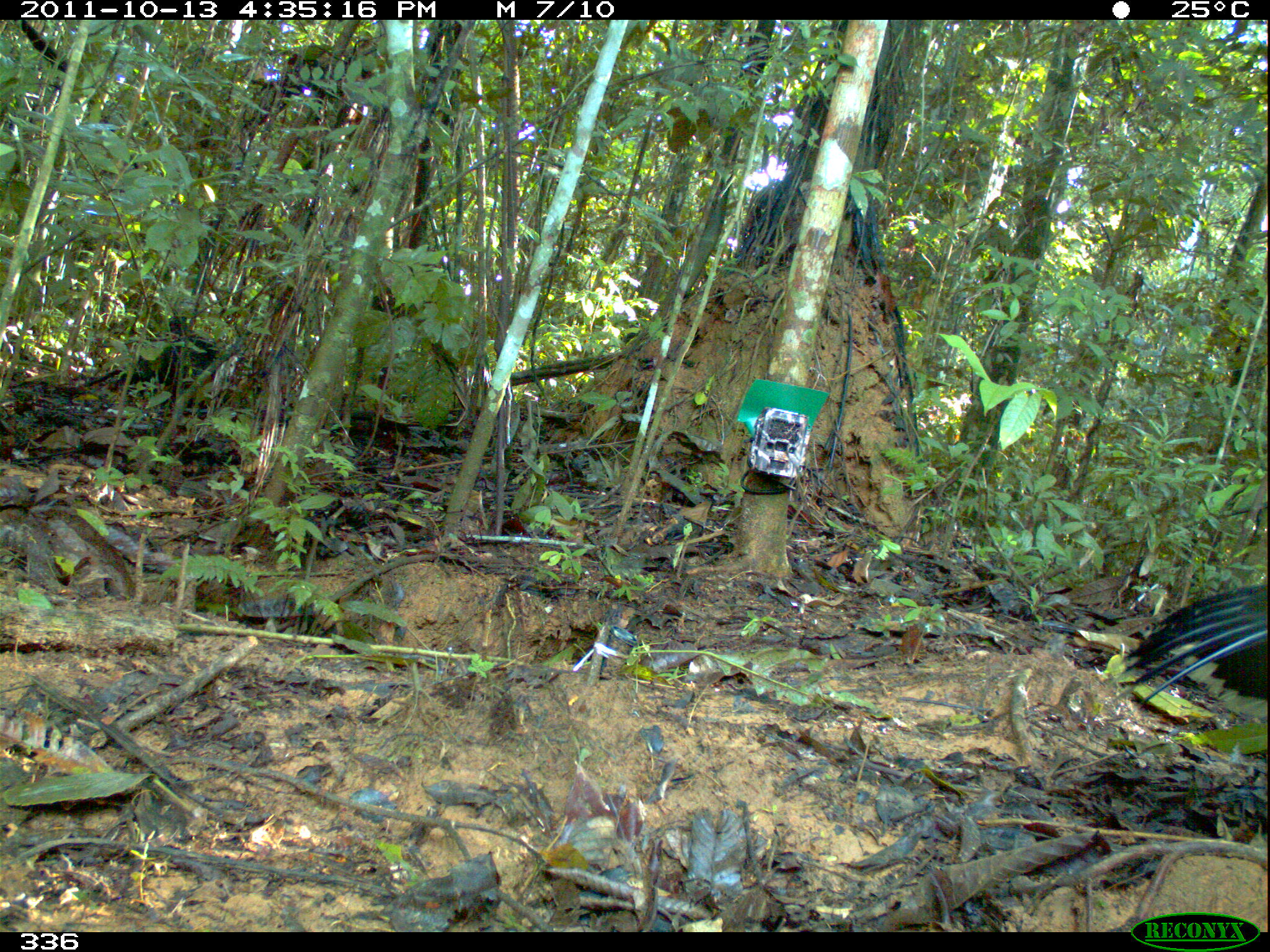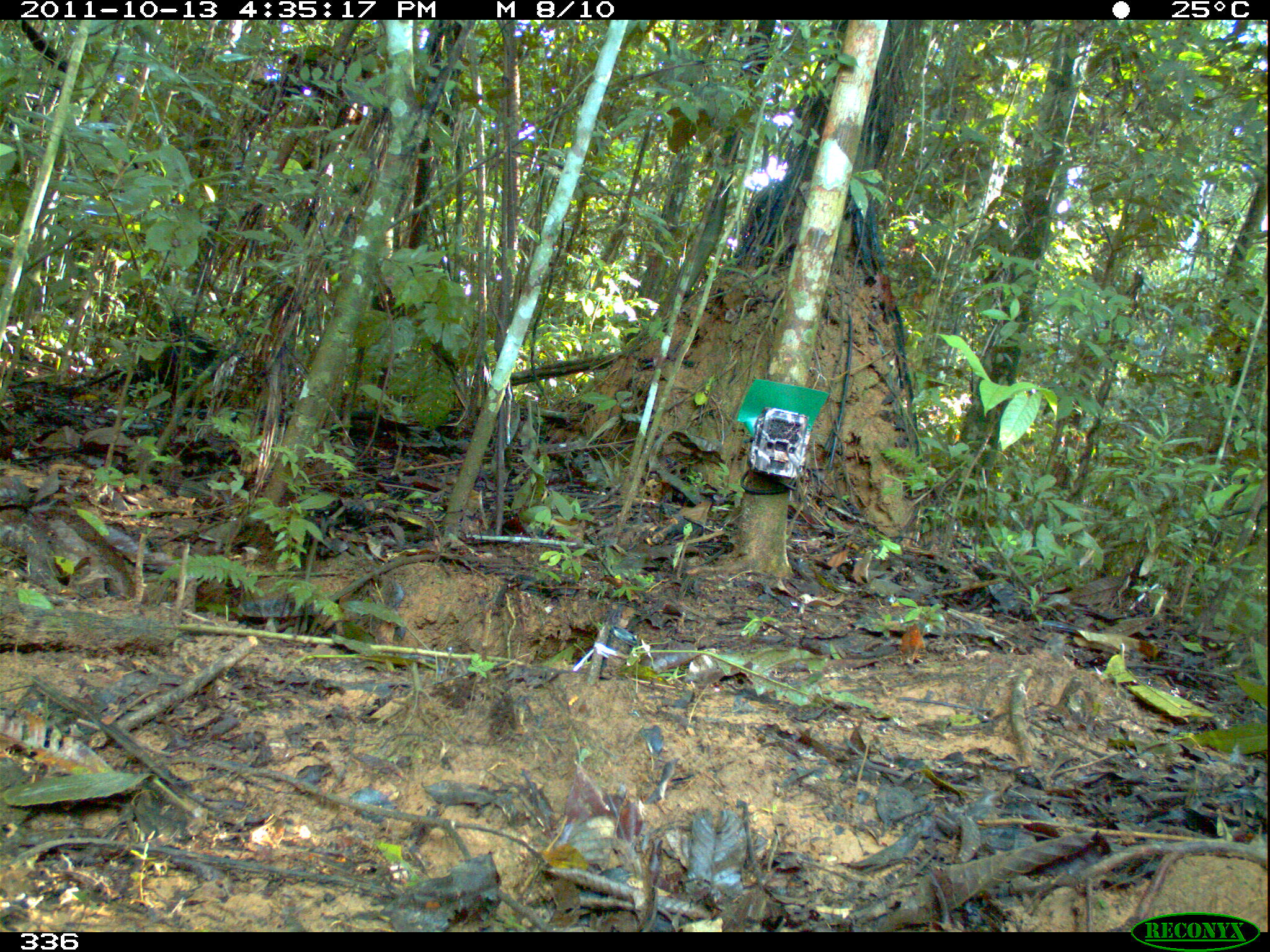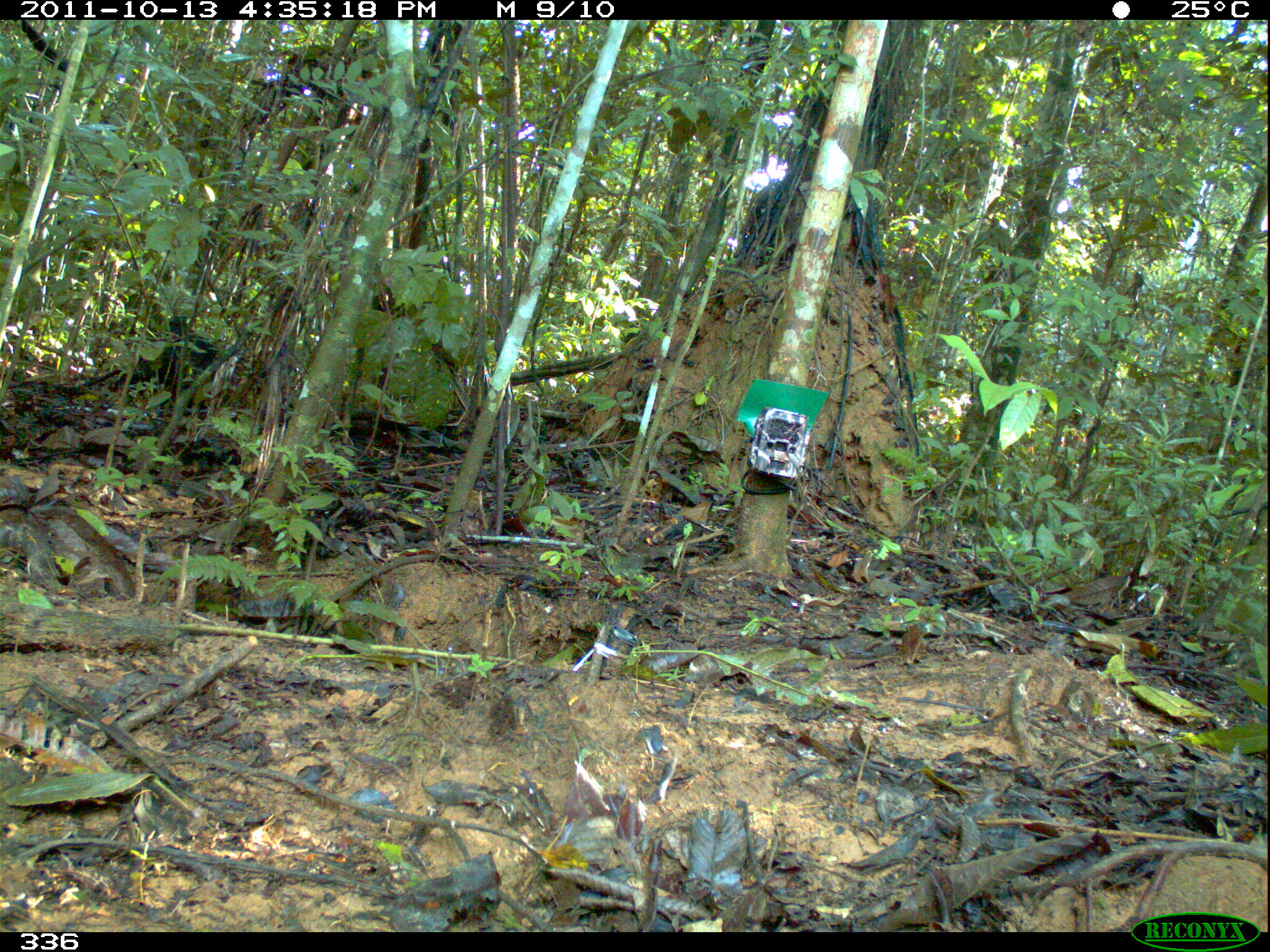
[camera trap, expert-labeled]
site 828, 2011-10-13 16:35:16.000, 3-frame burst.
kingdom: Animalia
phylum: Chordata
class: Aves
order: Galliformes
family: Cracidae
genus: Mitu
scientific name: Mitu tuberosum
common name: razor-billed curassow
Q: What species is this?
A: Mitu tuberosum (razor-billed curassow).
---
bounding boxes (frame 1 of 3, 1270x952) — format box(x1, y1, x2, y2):
mitu tuberosum: box(1122, 583, 1270, 707)